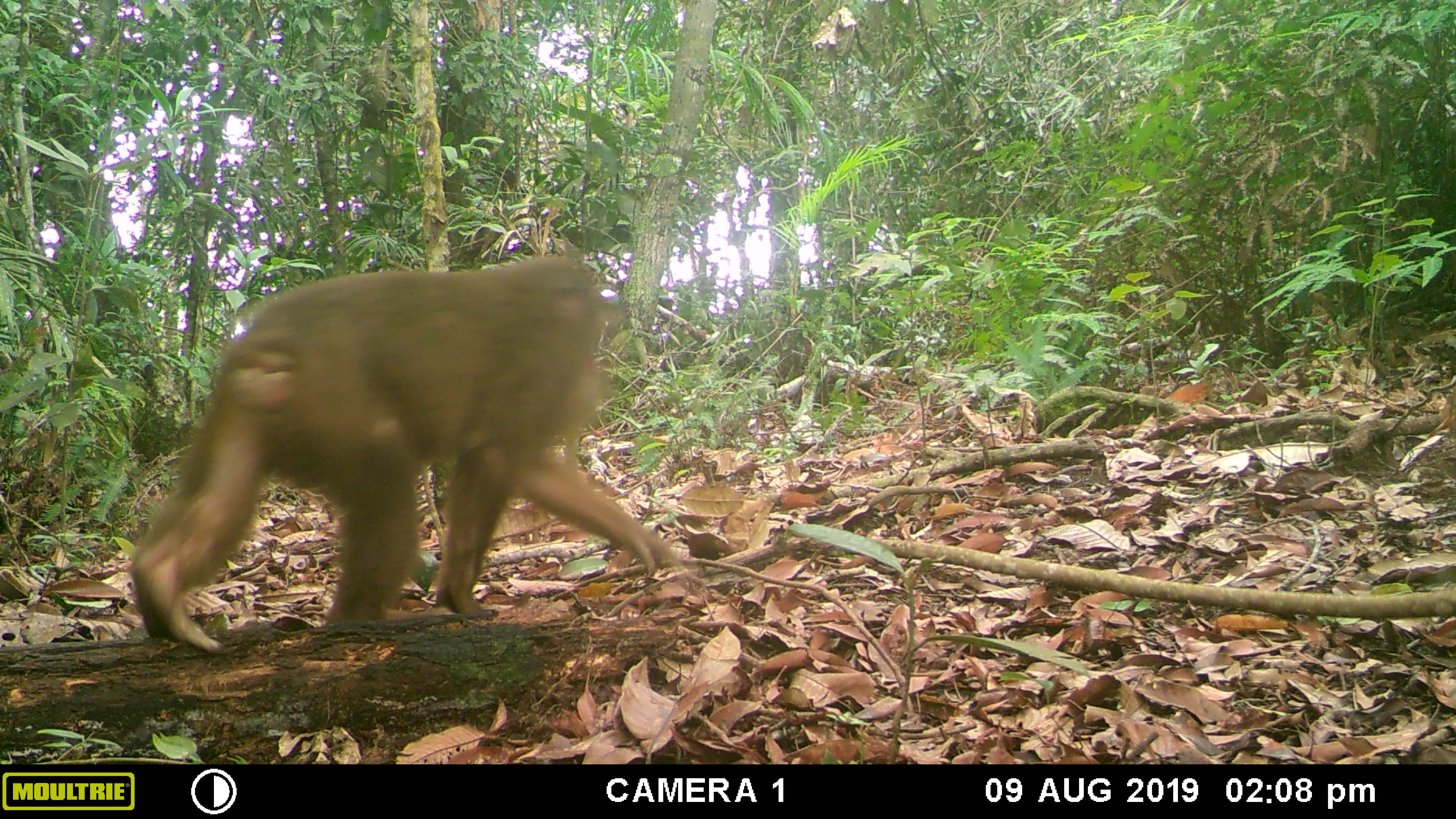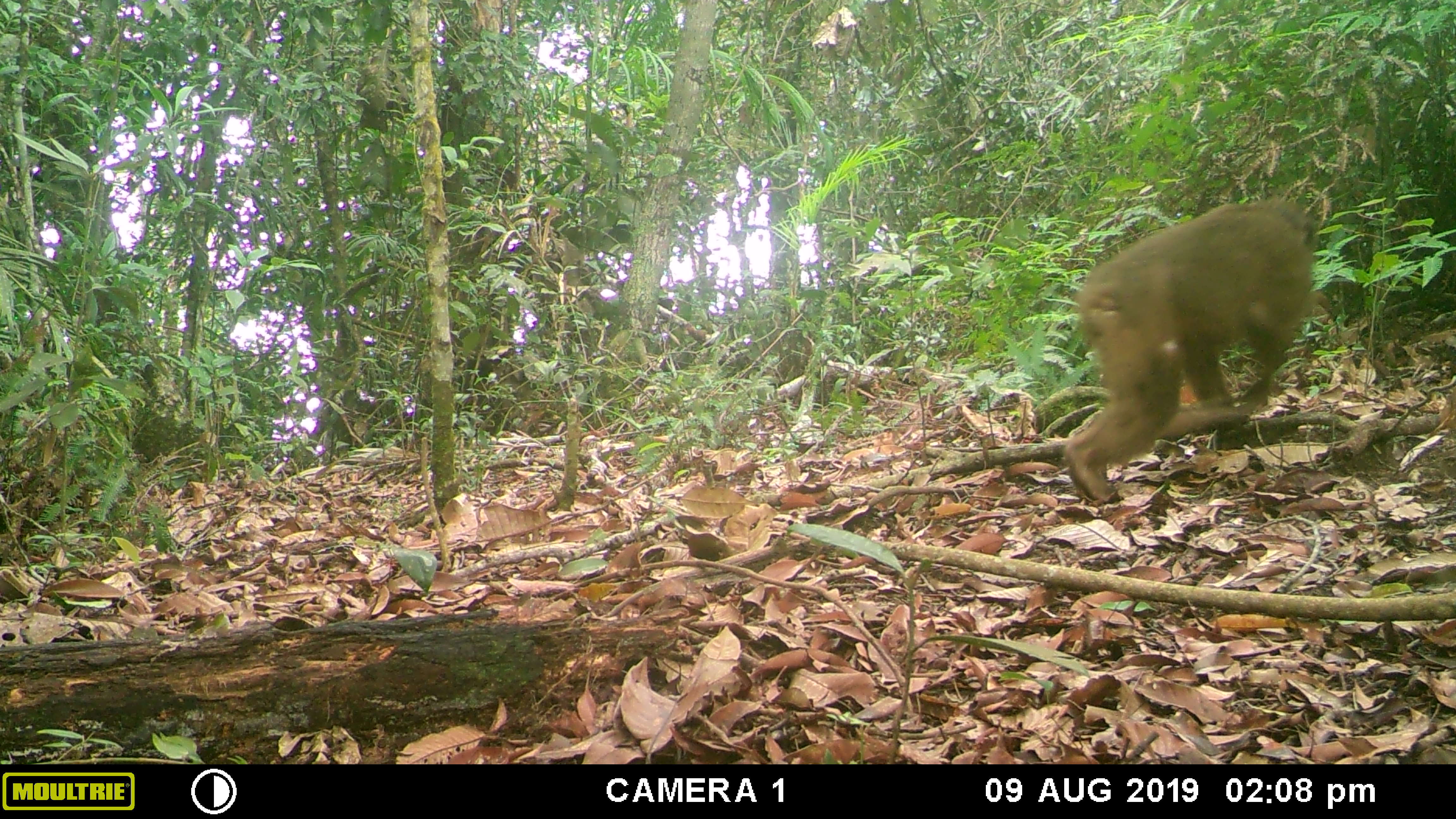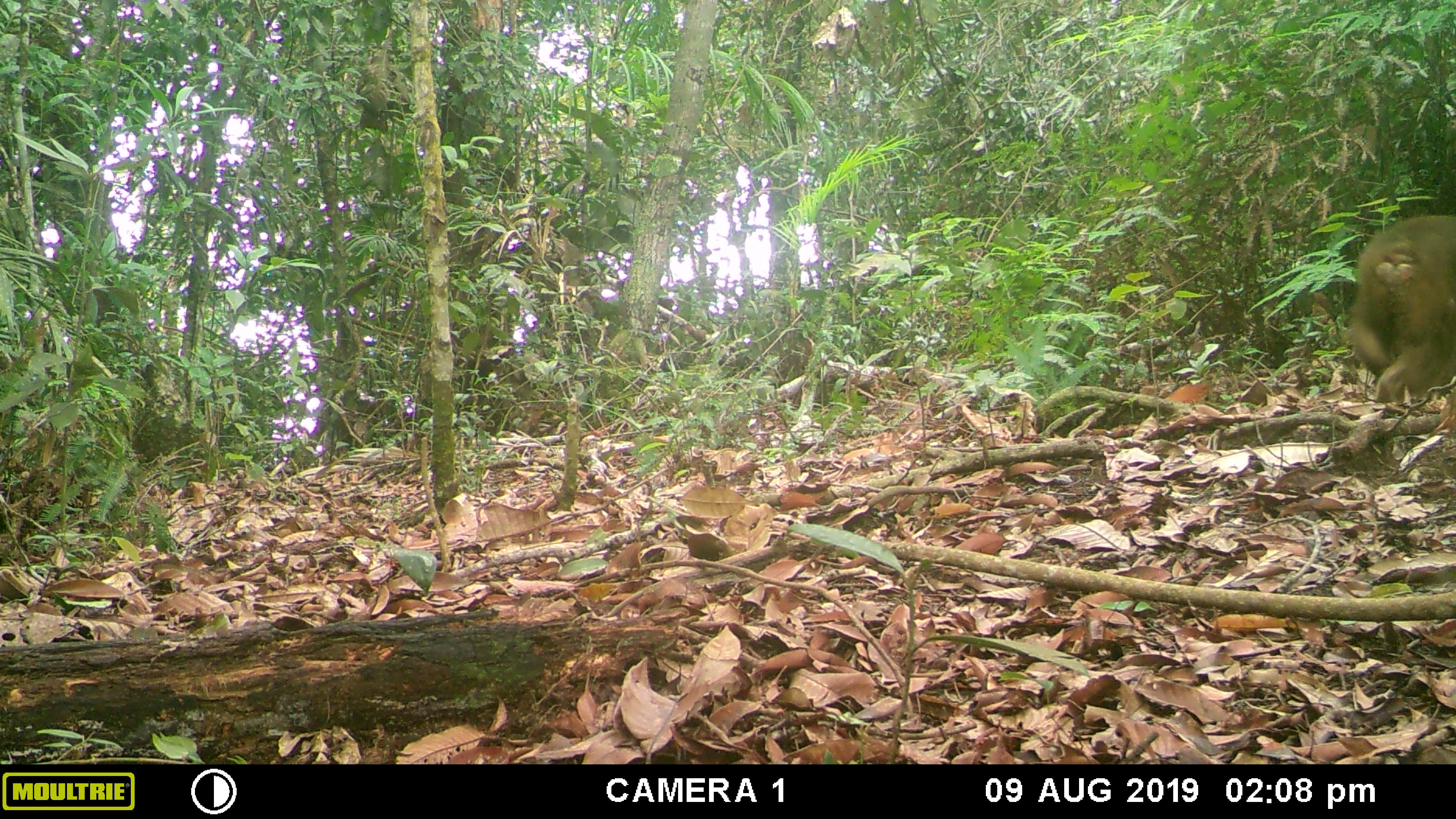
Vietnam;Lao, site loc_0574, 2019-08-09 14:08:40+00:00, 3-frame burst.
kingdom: Animalia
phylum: Chordata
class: Mammalia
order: Primates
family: Cercopithecidae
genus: Macaca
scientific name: Macaca arctoides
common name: stump-tailed macaque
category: stump tailed macaque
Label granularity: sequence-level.